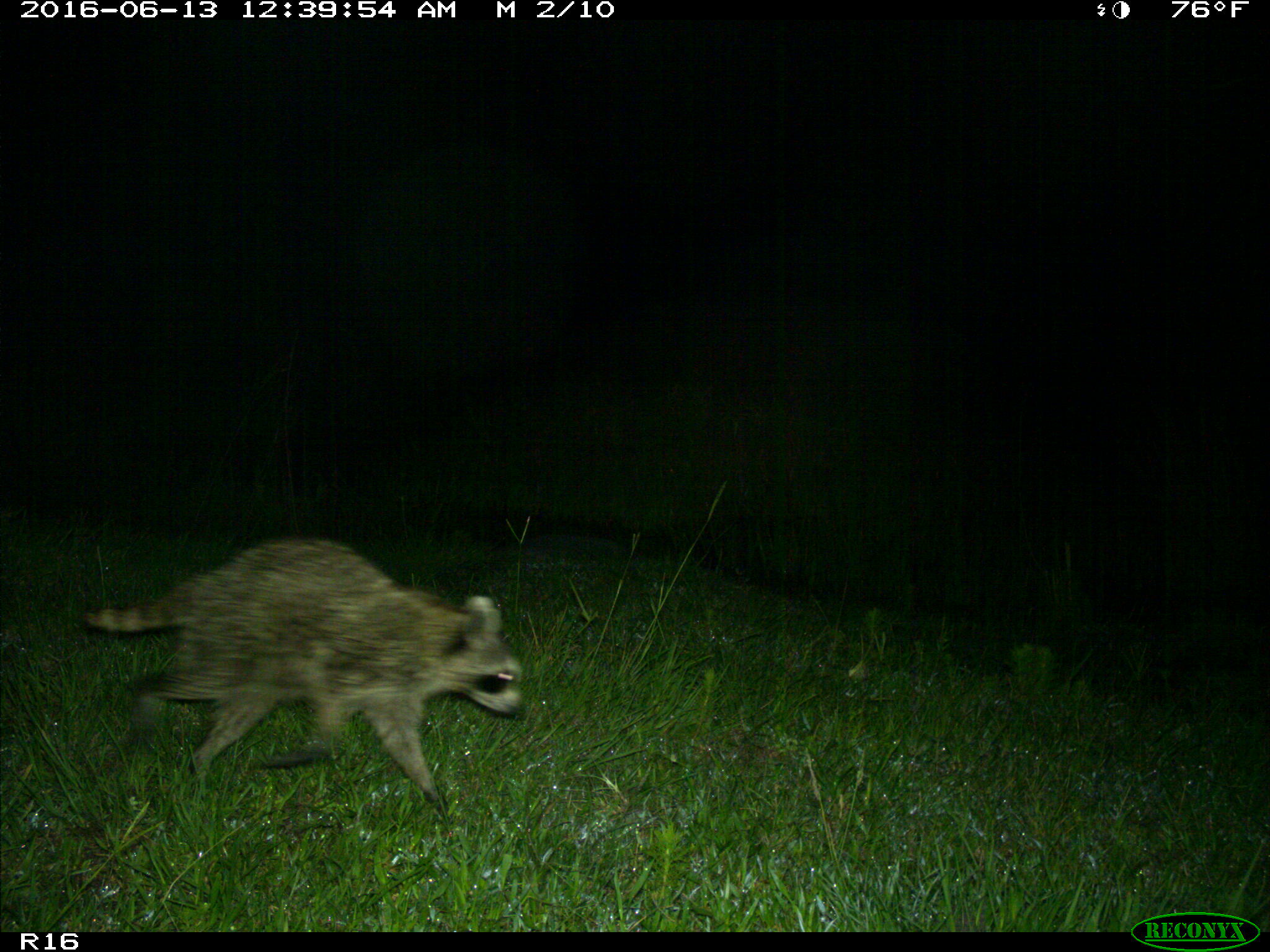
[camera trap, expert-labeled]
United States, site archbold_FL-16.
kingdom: Animalia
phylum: Chordata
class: Mammalia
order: Carnivora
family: Procyonidae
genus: Procyon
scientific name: Procyon lotor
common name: common raccoon